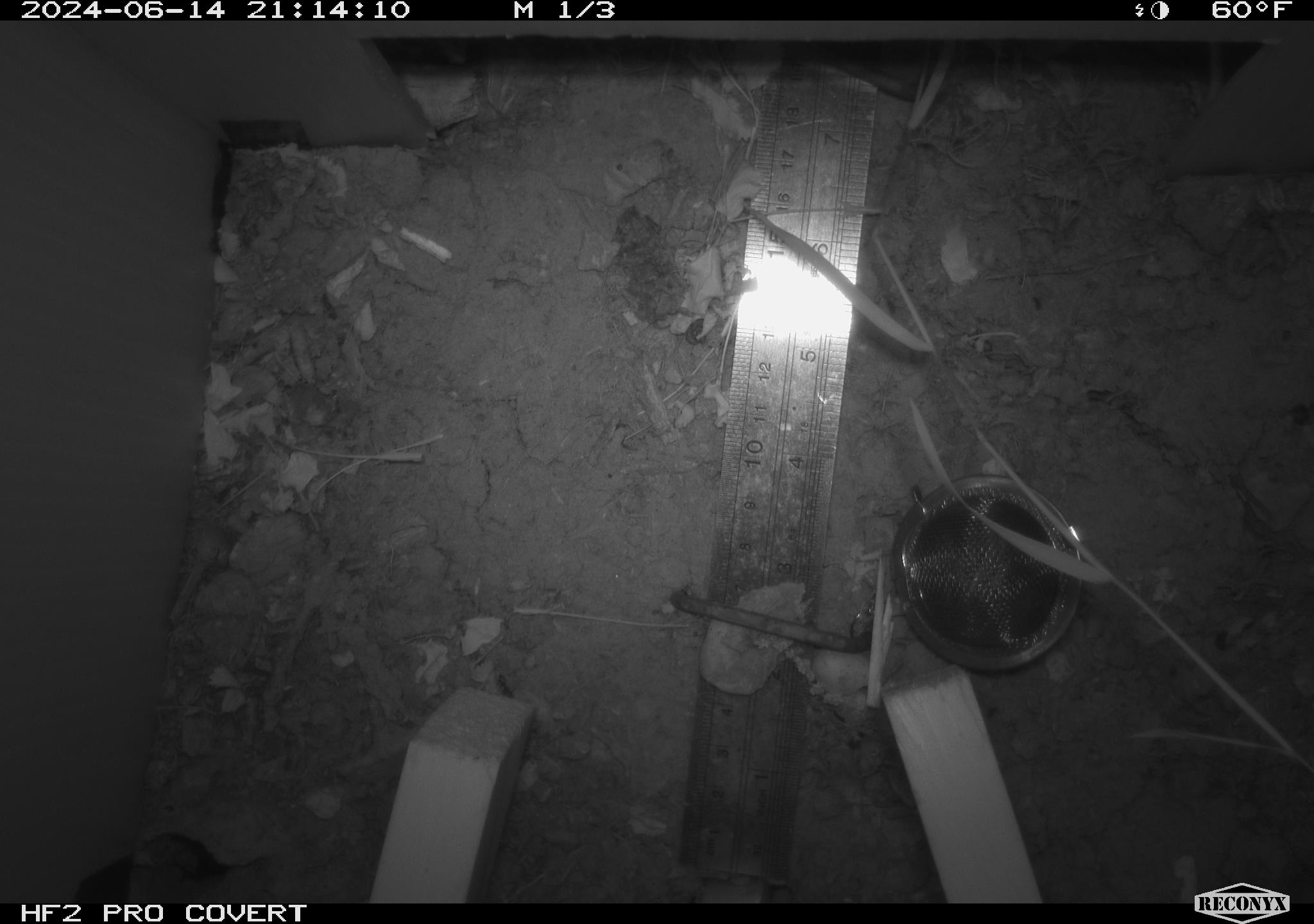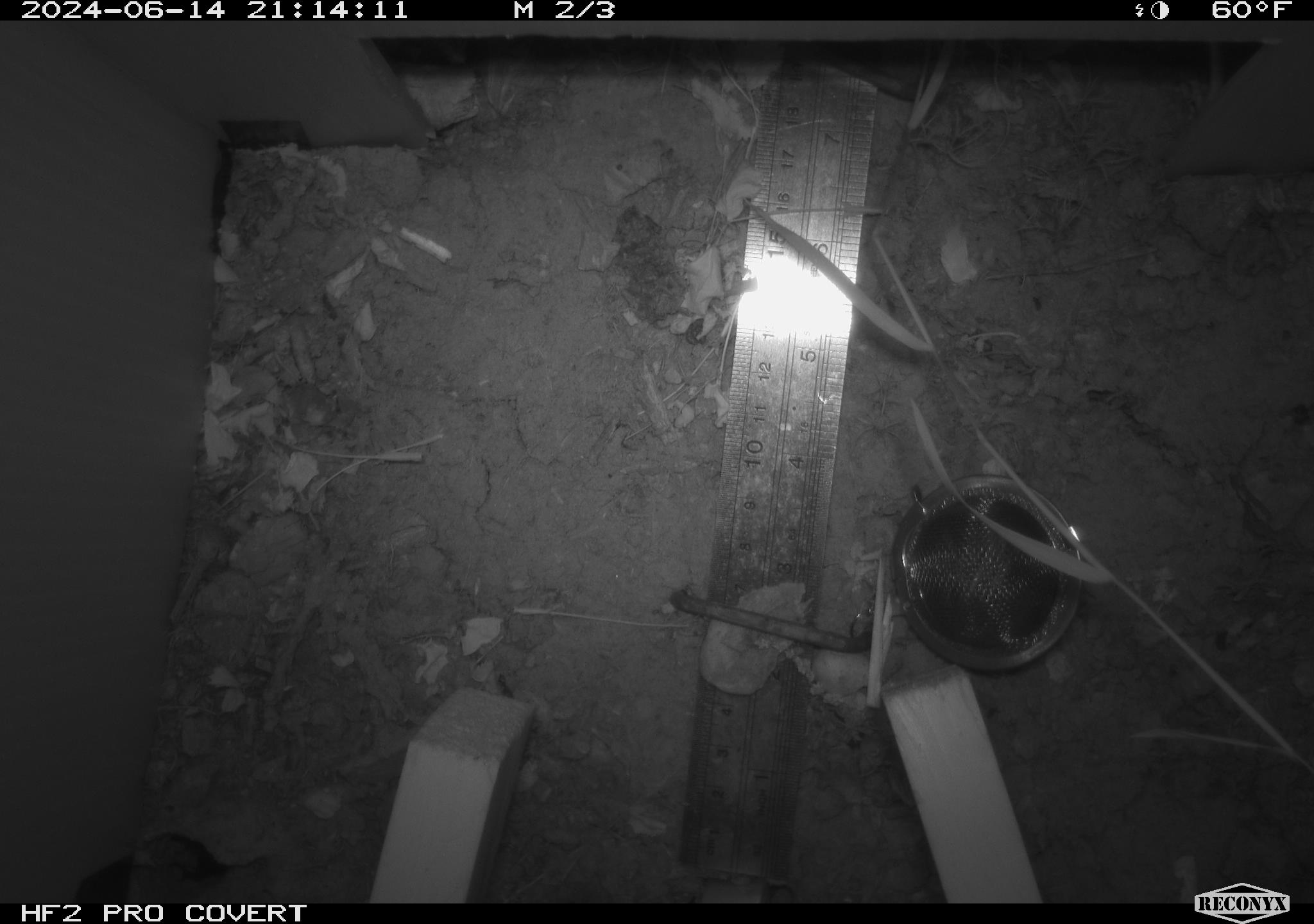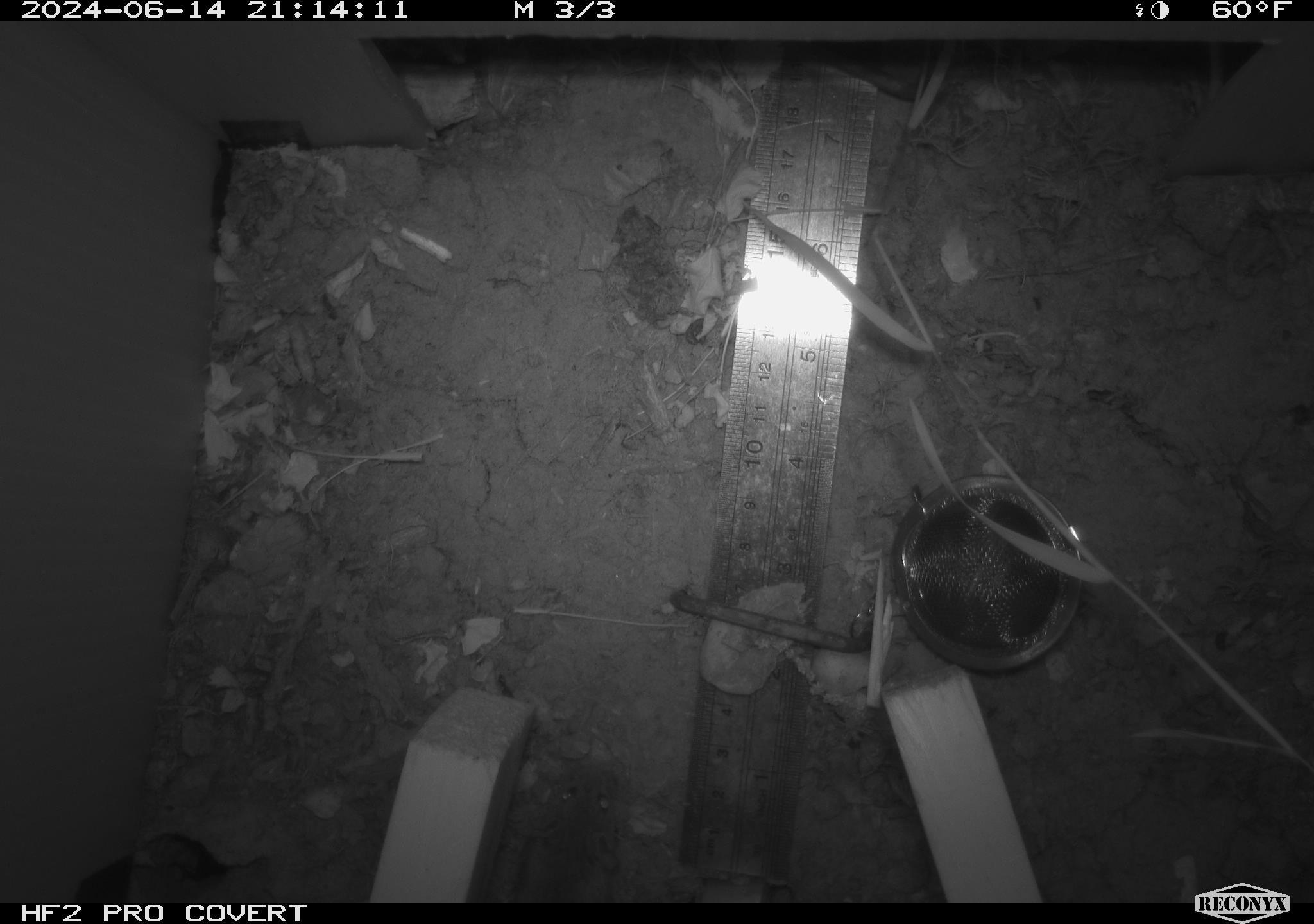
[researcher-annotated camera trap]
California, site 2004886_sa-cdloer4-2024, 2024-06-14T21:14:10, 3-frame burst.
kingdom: Animalia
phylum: Chordata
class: Mammalia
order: Rodentia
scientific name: Rodentia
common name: rodent